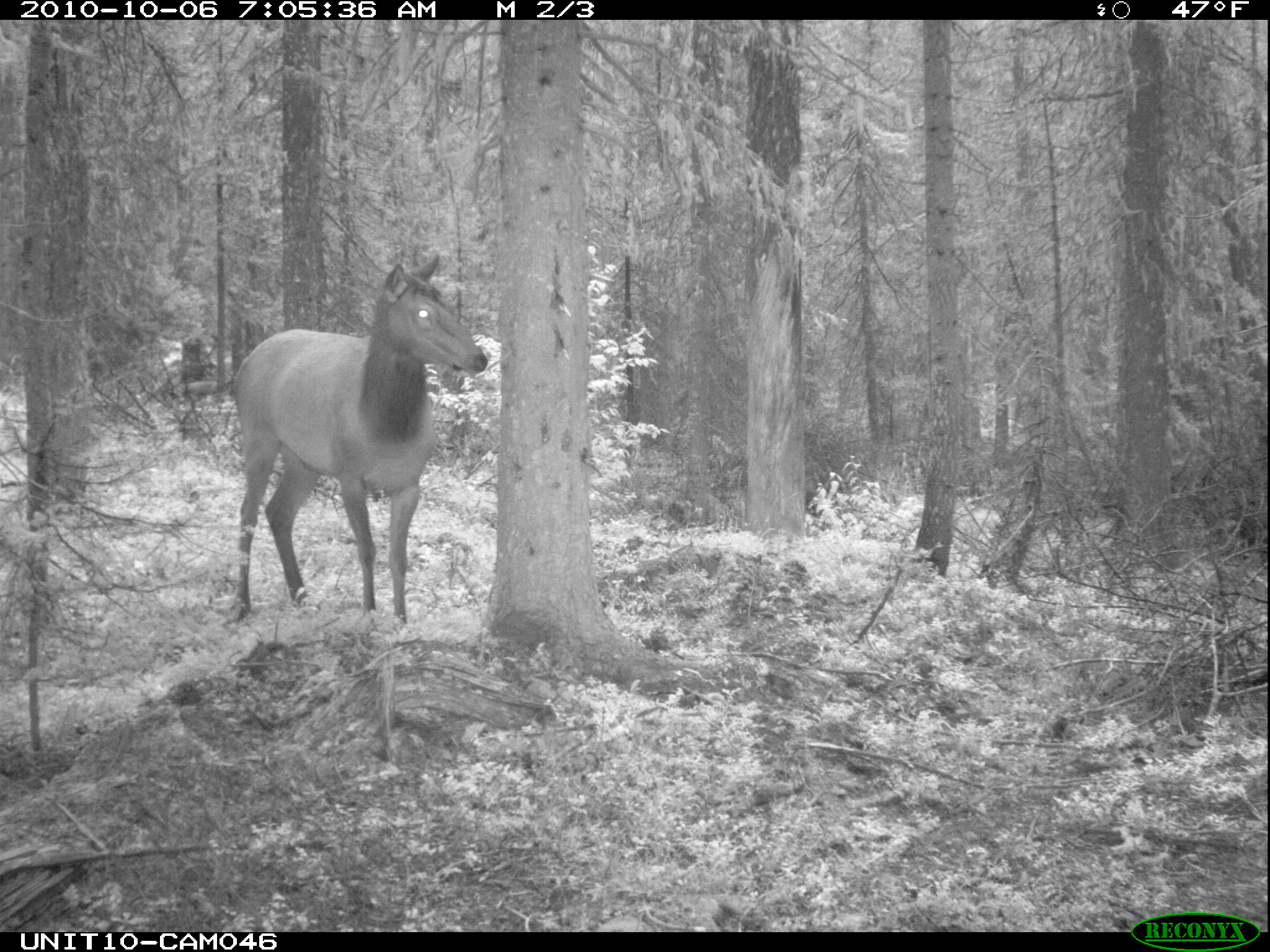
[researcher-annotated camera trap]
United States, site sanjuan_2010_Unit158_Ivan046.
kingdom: Animalia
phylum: Chordata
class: Mammalia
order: Artiodactyla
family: Cervidae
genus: Cervus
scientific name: Cervus elaphus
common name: red deer